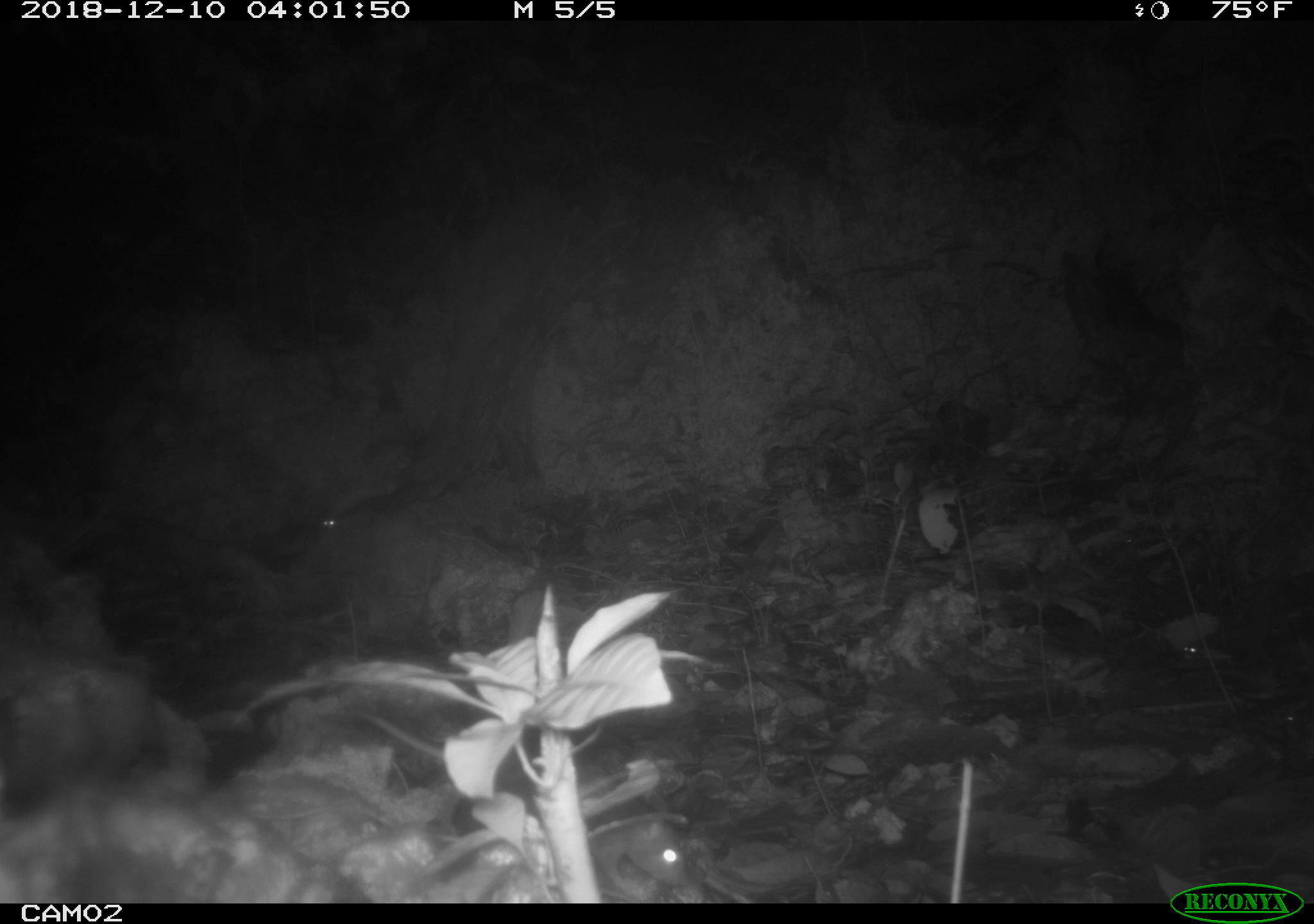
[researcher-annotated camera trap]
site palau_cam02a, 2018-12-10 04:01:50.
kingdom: Animalia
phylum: Chordata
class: Mammalia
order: Rodentia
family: Muridae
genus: Rattus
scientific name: Rattus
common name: rat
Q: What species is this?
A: Rat (Rattus).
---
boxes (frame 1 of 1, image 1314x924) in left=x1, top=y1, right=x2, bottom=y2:
rat: left=357, top=704, right=704, bottom=903